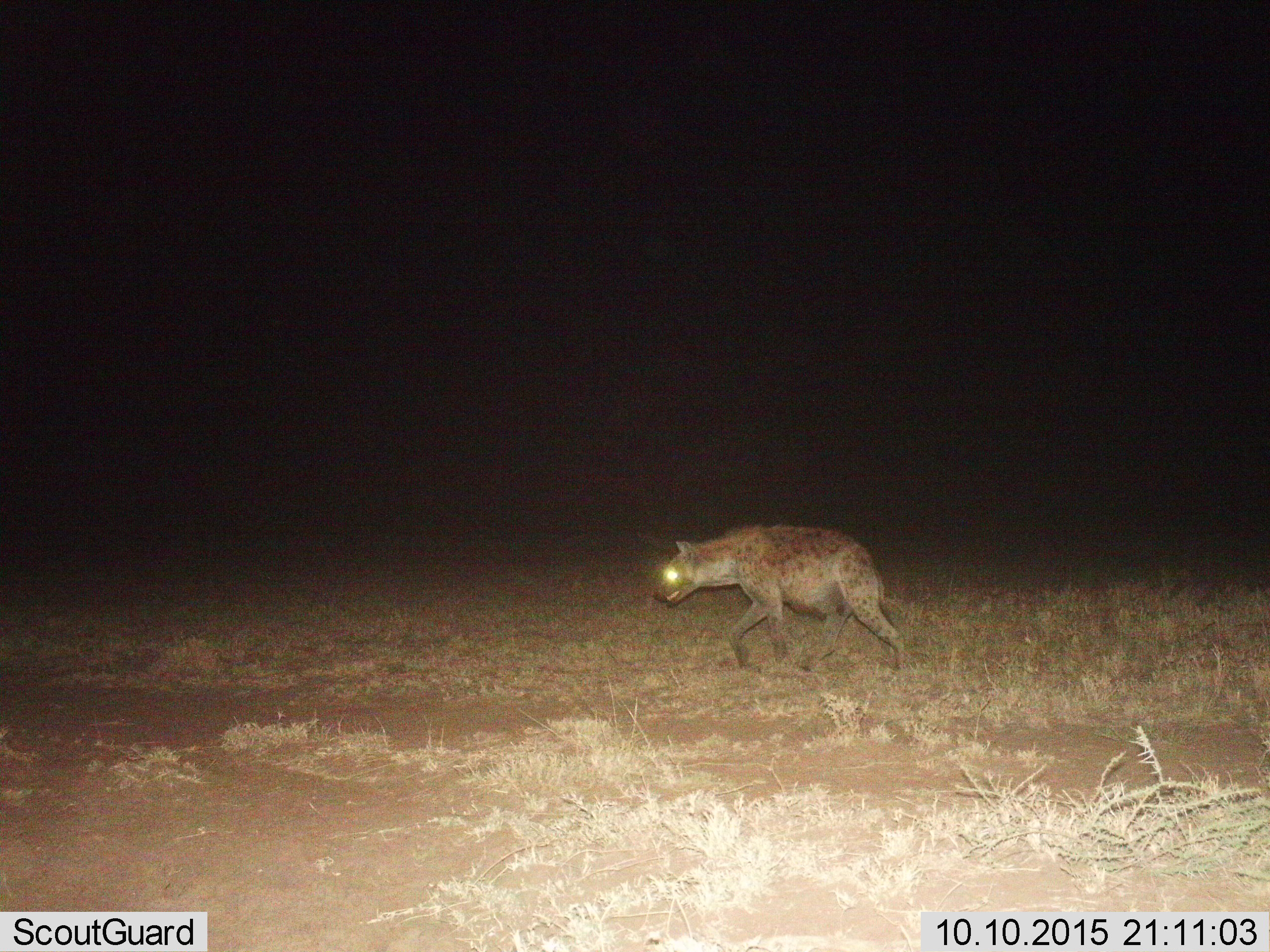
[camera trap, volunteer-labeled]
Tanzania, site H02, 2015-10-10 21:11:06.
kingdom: Animalia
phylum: Chordata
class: Mammalia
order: Carnivora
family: Hyaenidae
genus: Crocuta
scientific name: Crocuta crocuta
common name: spotted hyena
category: hyenaspotted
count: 1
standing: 0%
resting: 0%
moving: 100%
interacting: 0%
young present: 0%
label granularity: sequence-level